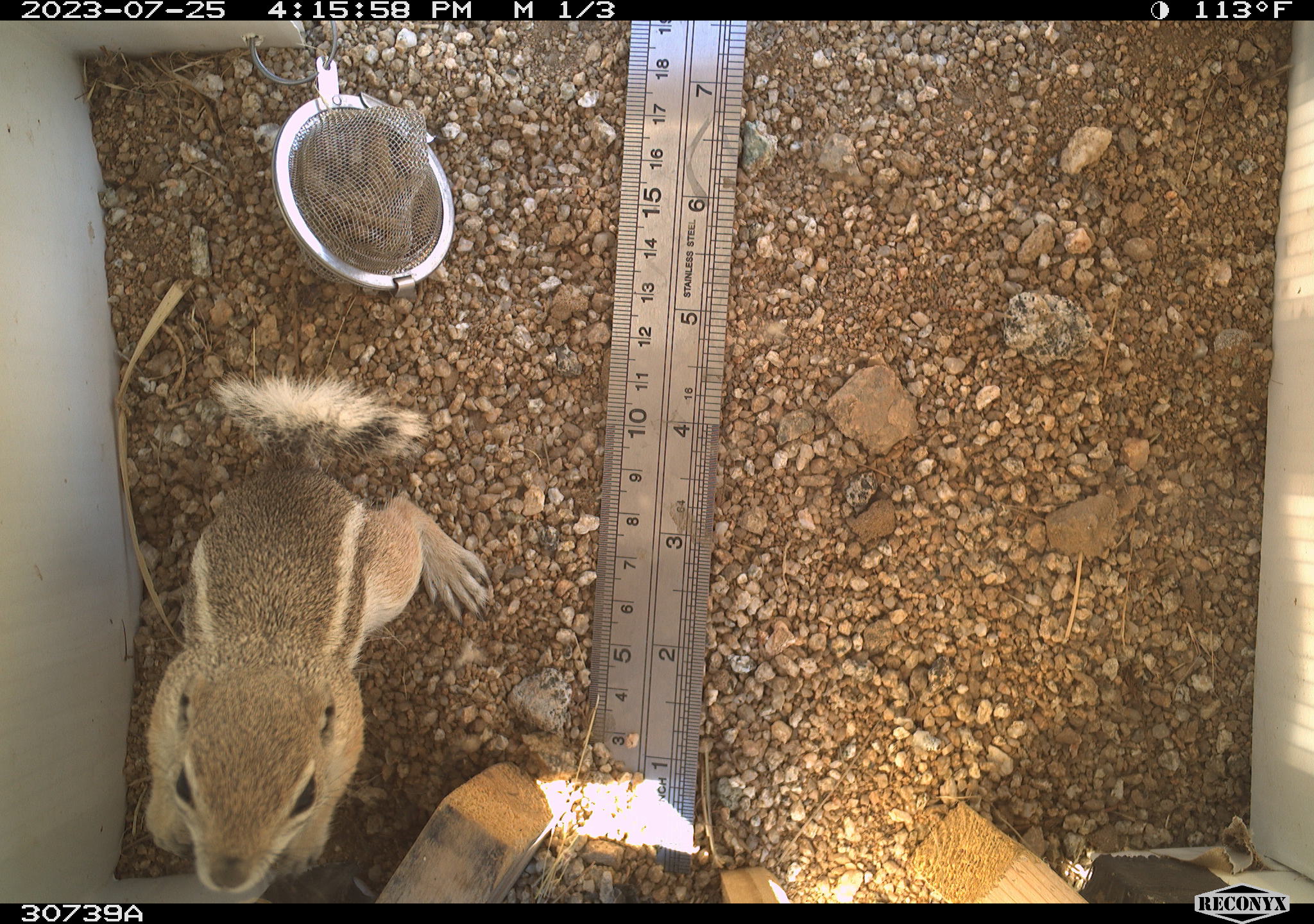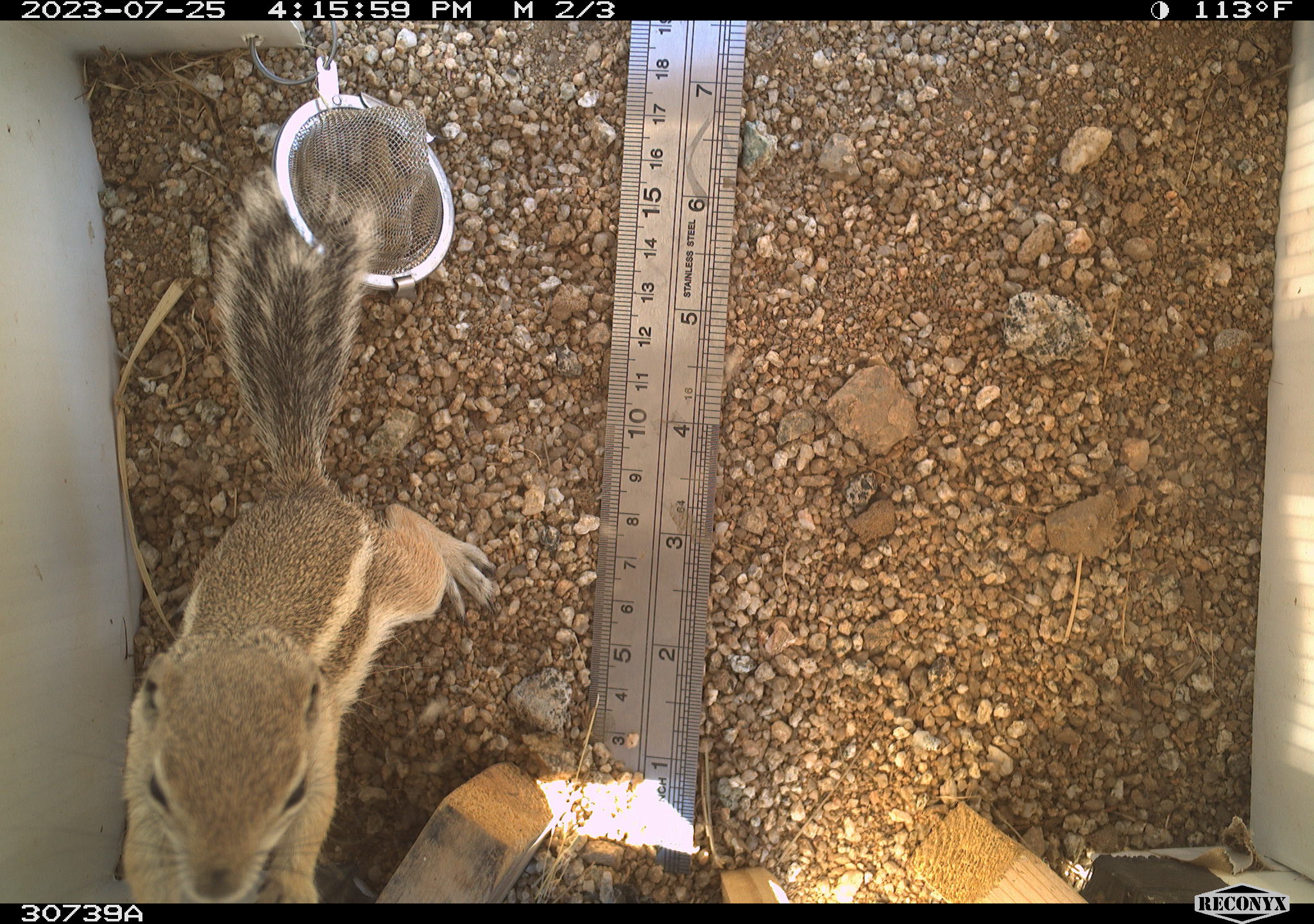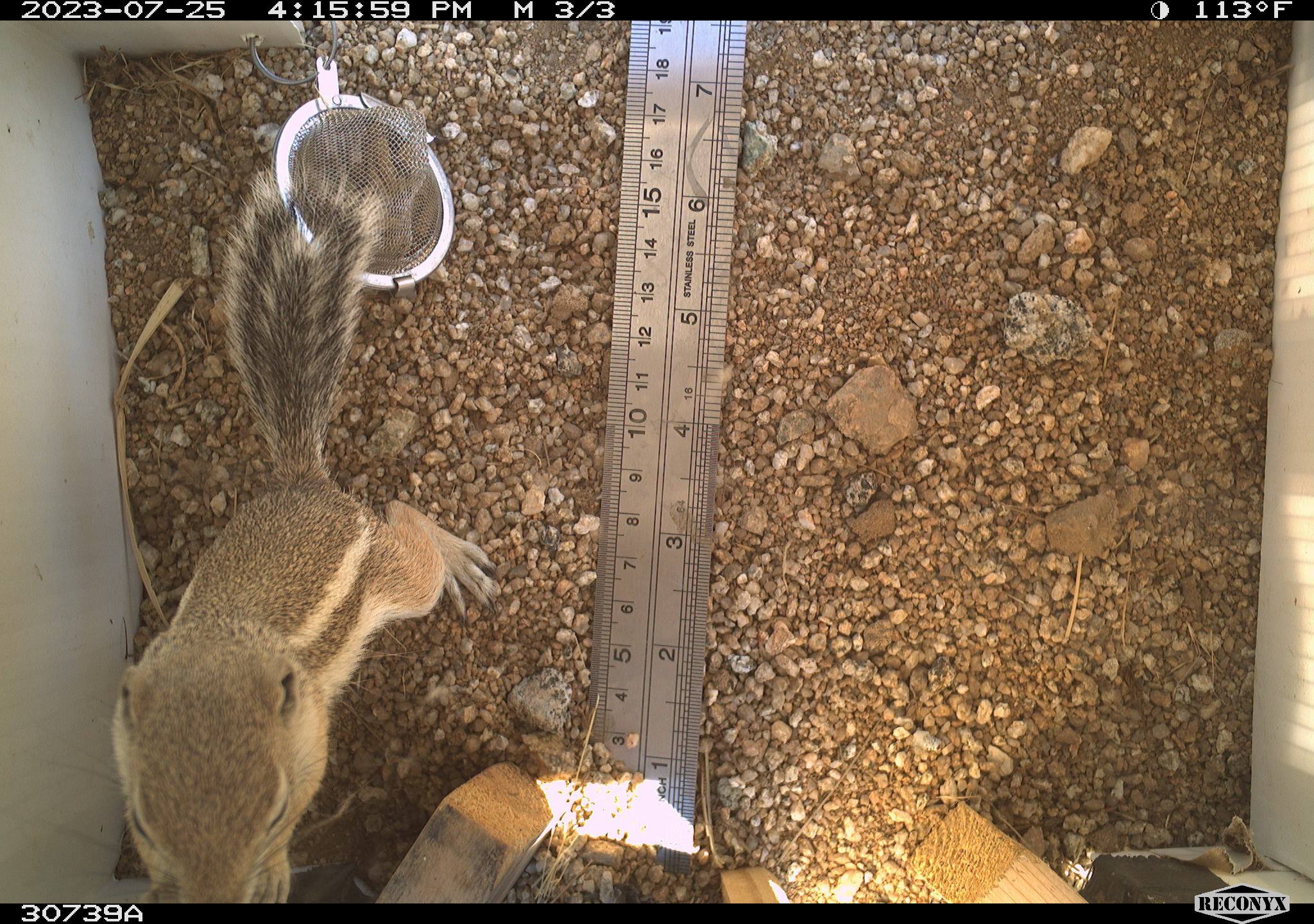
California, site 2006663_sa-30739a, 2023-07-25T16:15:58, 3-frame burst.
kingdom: Animalia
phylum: Chordata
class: Mammalia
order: Rodentia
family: Sciuridae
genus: Ammospermophilus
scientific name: Ammospermophilus leucurus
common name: white-tailed antelope squirrel